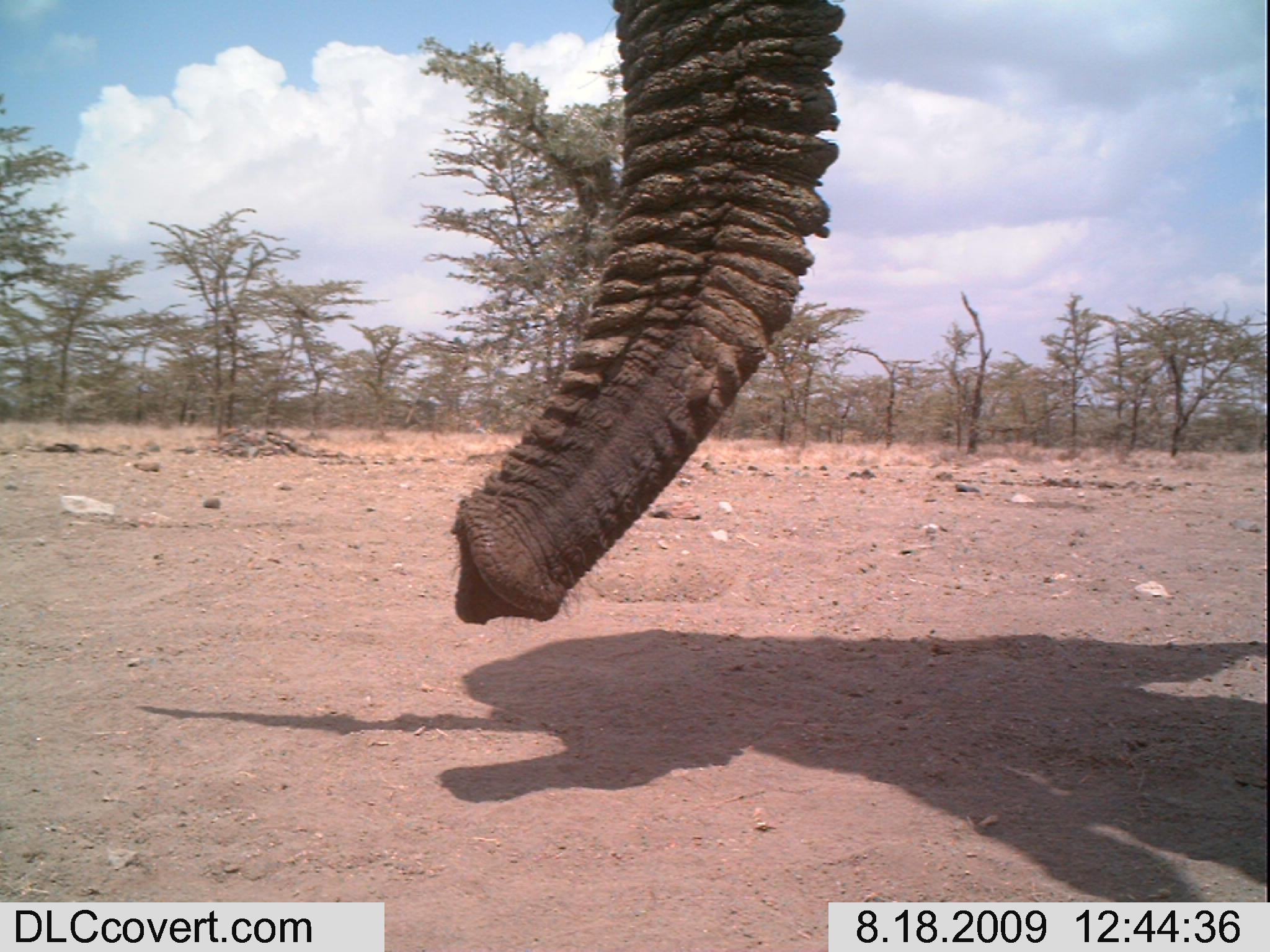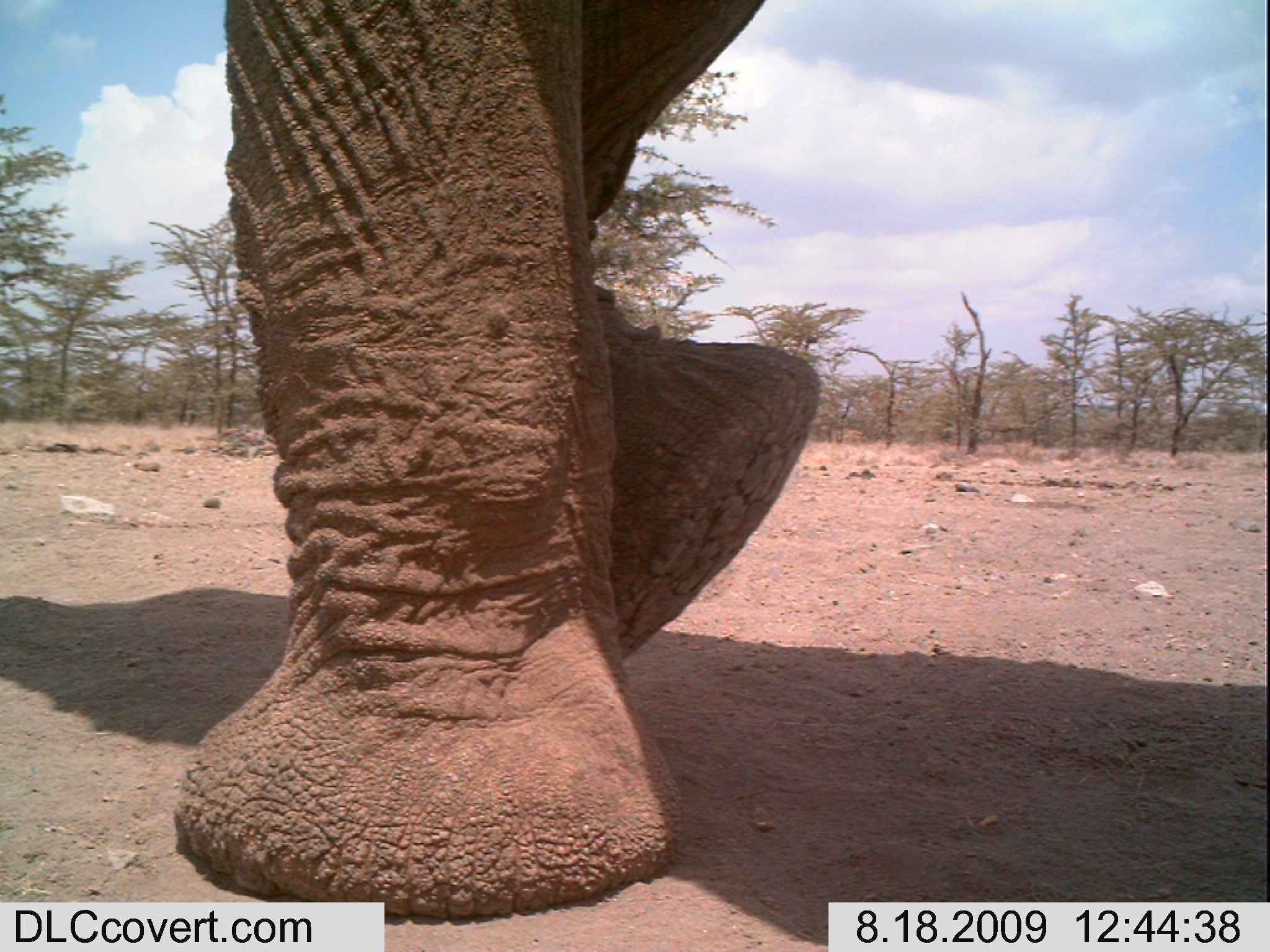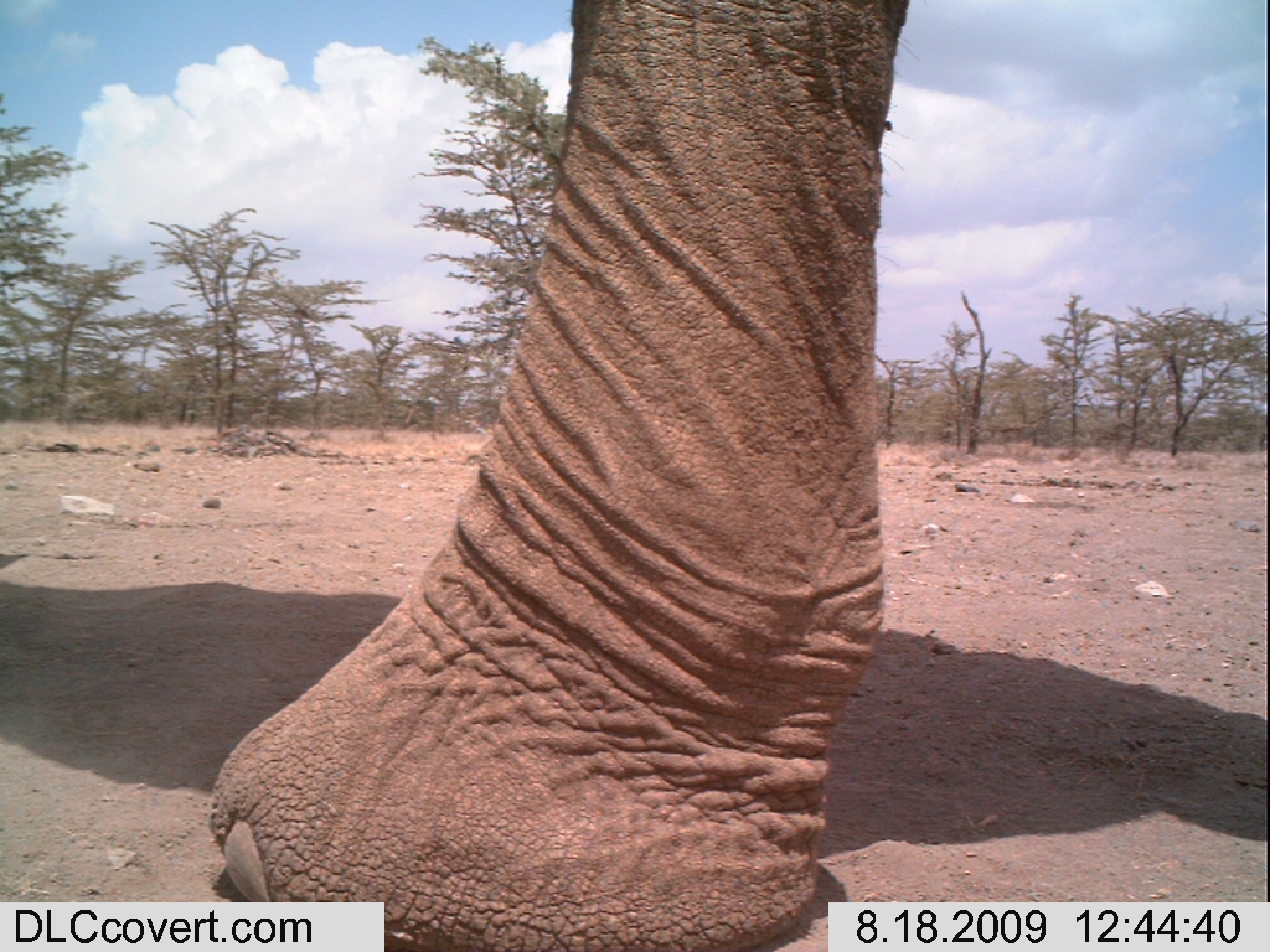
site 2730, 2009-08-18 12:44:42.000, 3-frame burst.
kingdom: Animalia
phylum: Chordata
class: Mammalia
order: Proboscidea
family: Elephantidae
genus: Loxodonta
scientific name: Loxodonta africana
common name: african bush elephant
Loxodonta africana (african bush elephant), count 1.